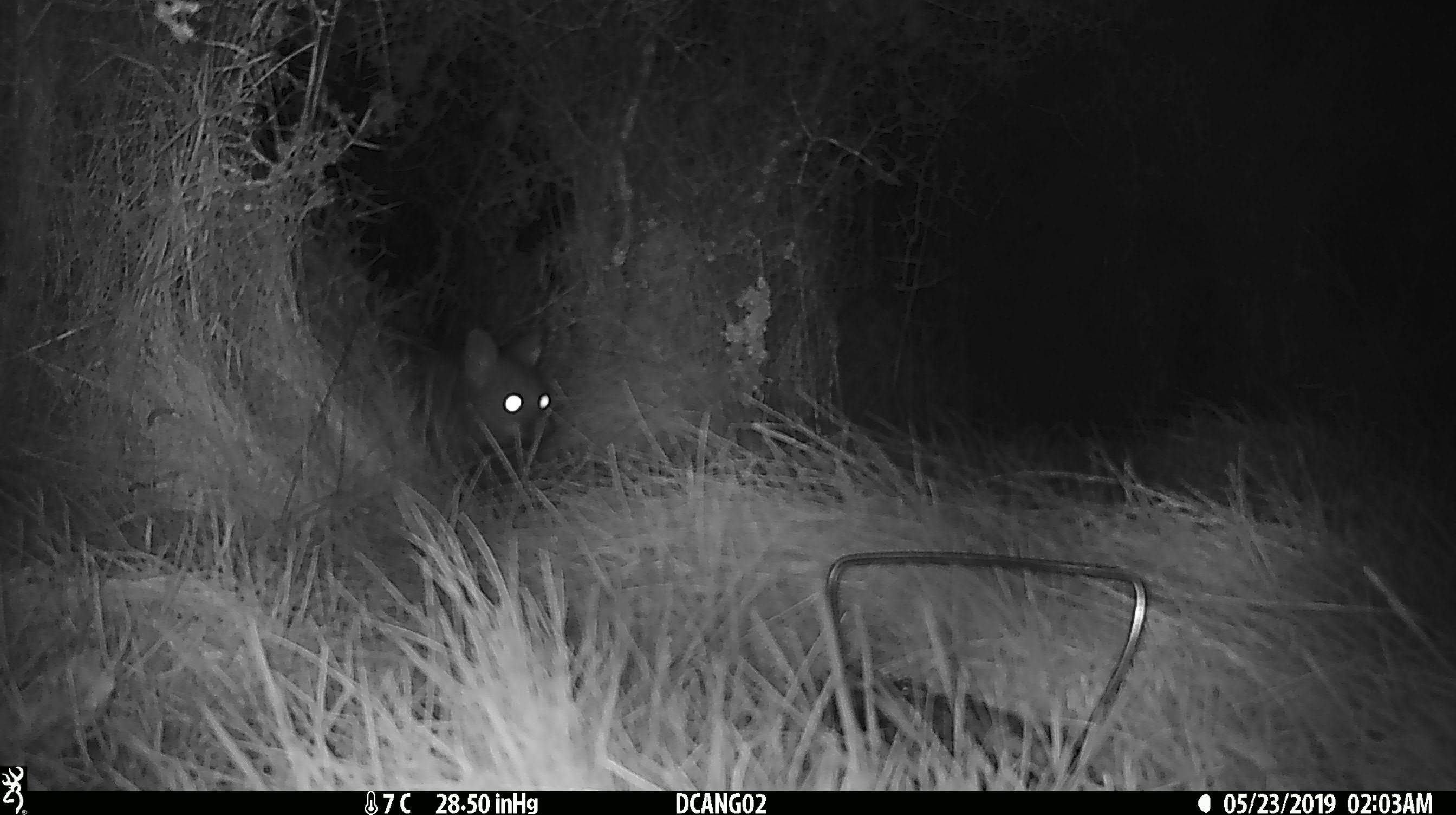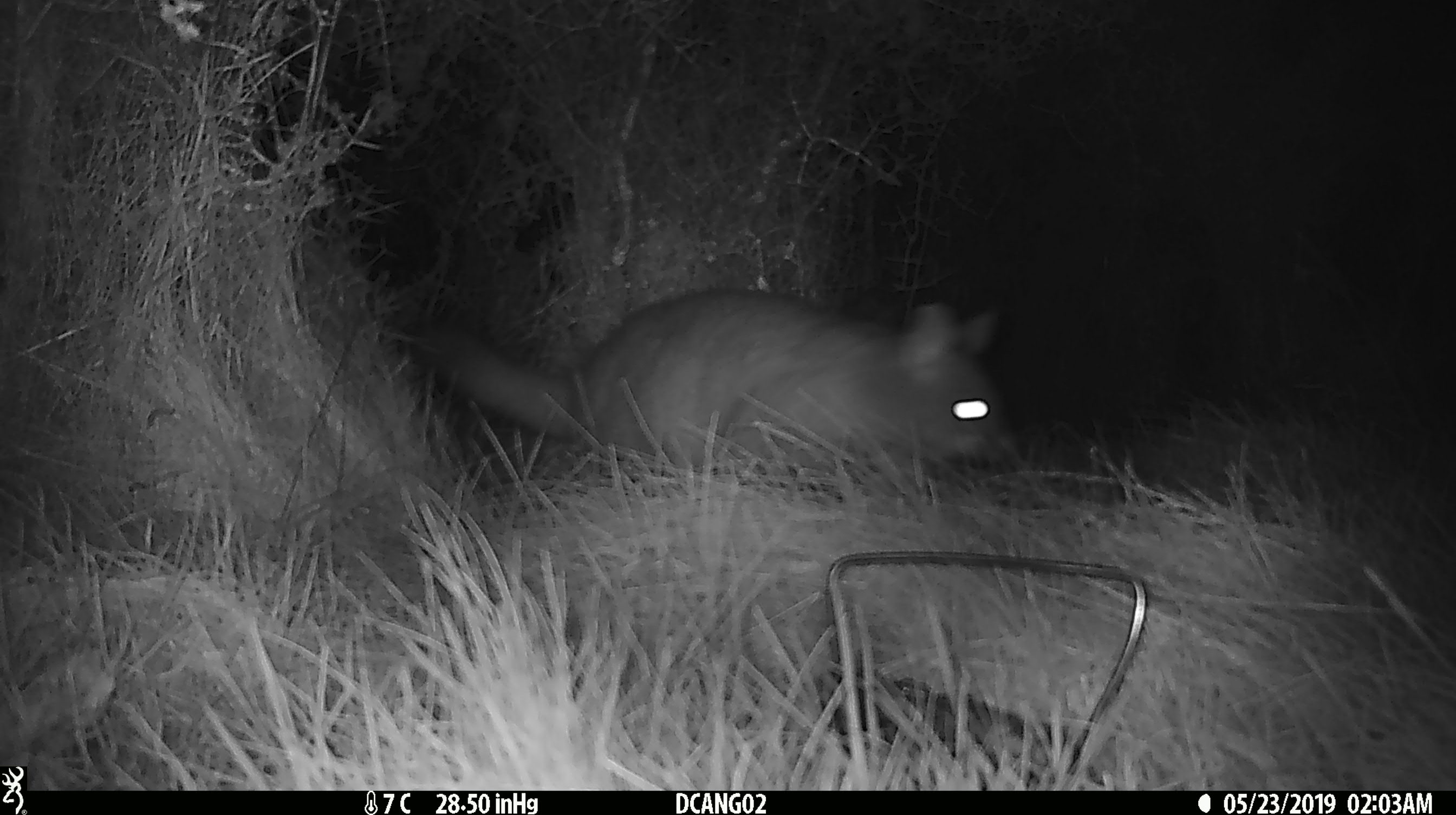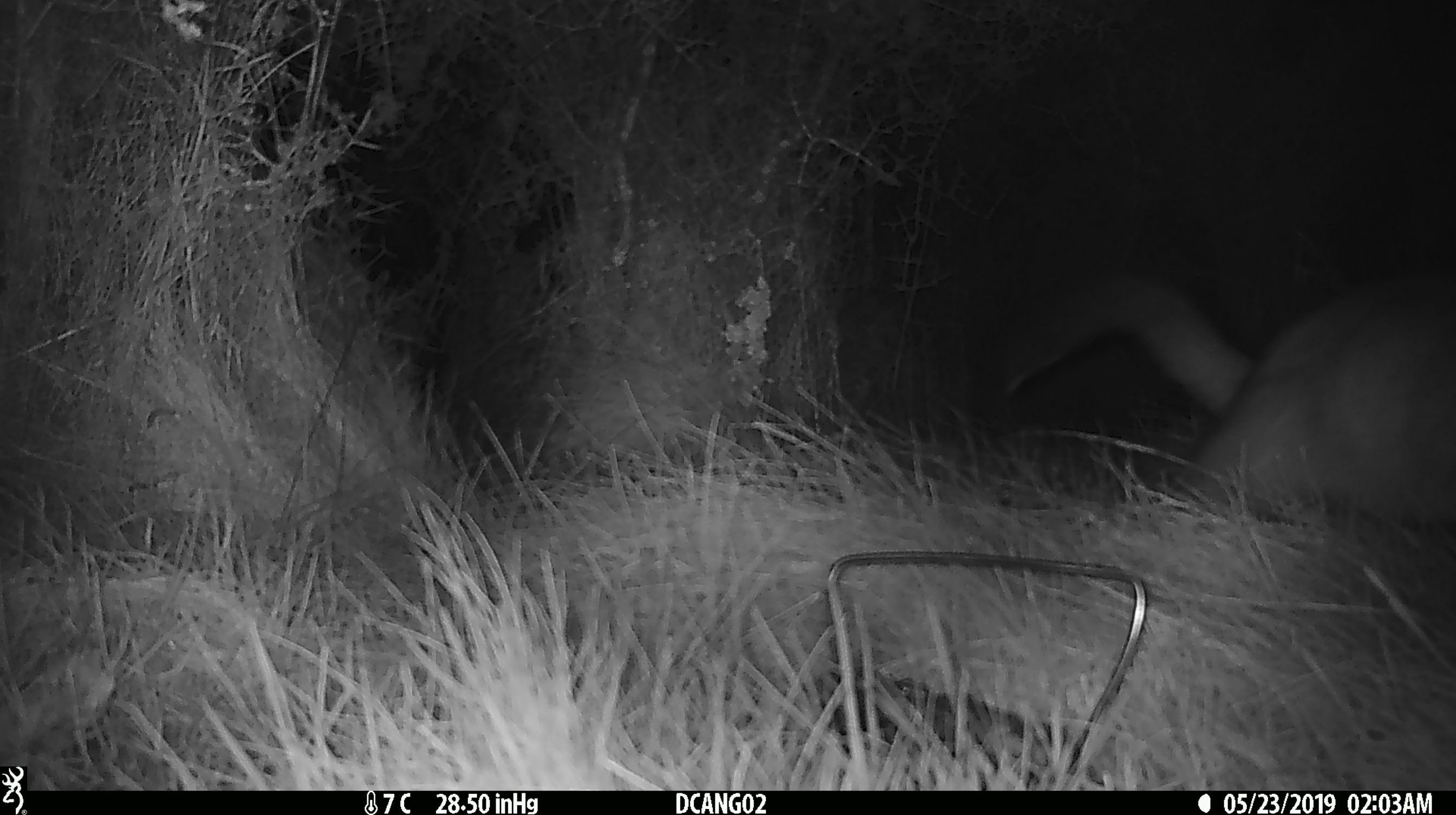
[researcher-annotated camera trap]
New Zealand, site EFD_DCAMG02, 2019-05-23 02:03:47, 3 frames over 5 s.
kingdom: Animalia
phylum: Chordata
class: Mammalia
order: Diprotodontia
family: Phalangeridae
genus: Trichosurus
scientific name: Trichosurus vulpecula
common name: common brushtail possum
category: possum